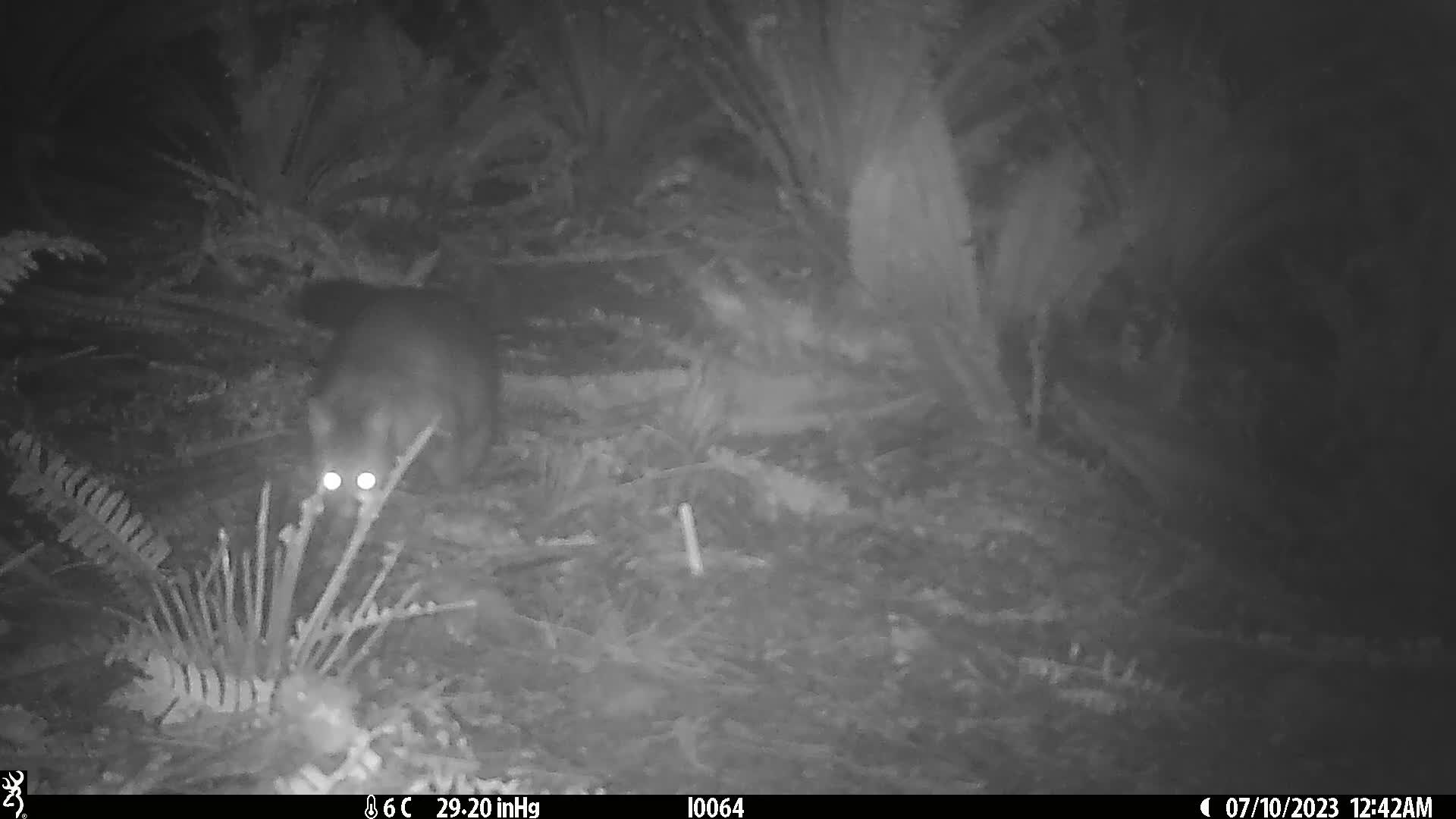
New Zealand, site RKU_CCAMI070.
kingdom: Animalia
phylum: Chordata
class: Mammalia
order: Diprotodontia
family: Phalangeridae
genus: Trichosurus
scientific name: Trichosurus vulpecula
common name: common brushtail possum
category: possum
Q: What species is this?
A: Possum (common brushtail possum) (Trichosurus vulpecula).